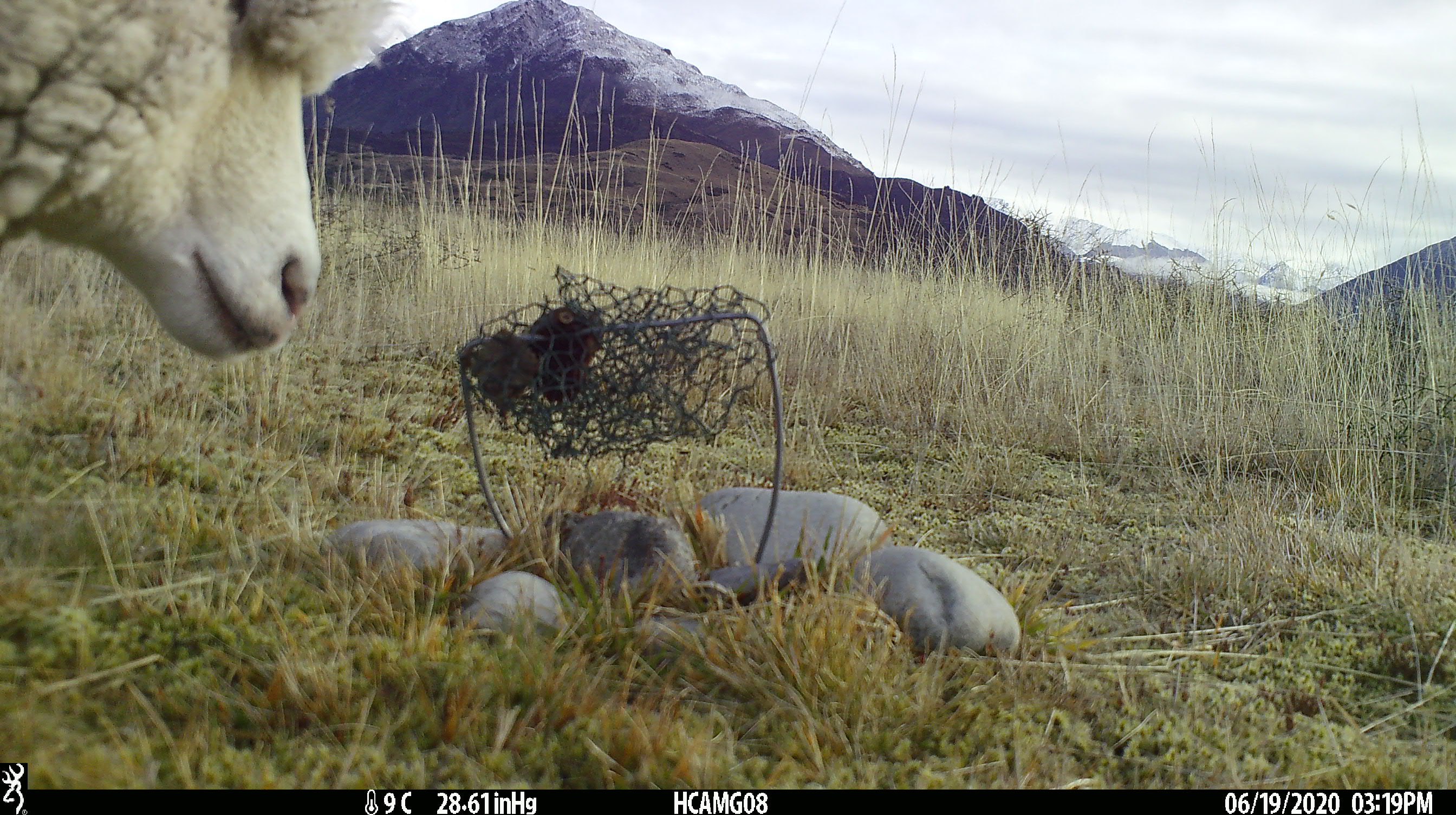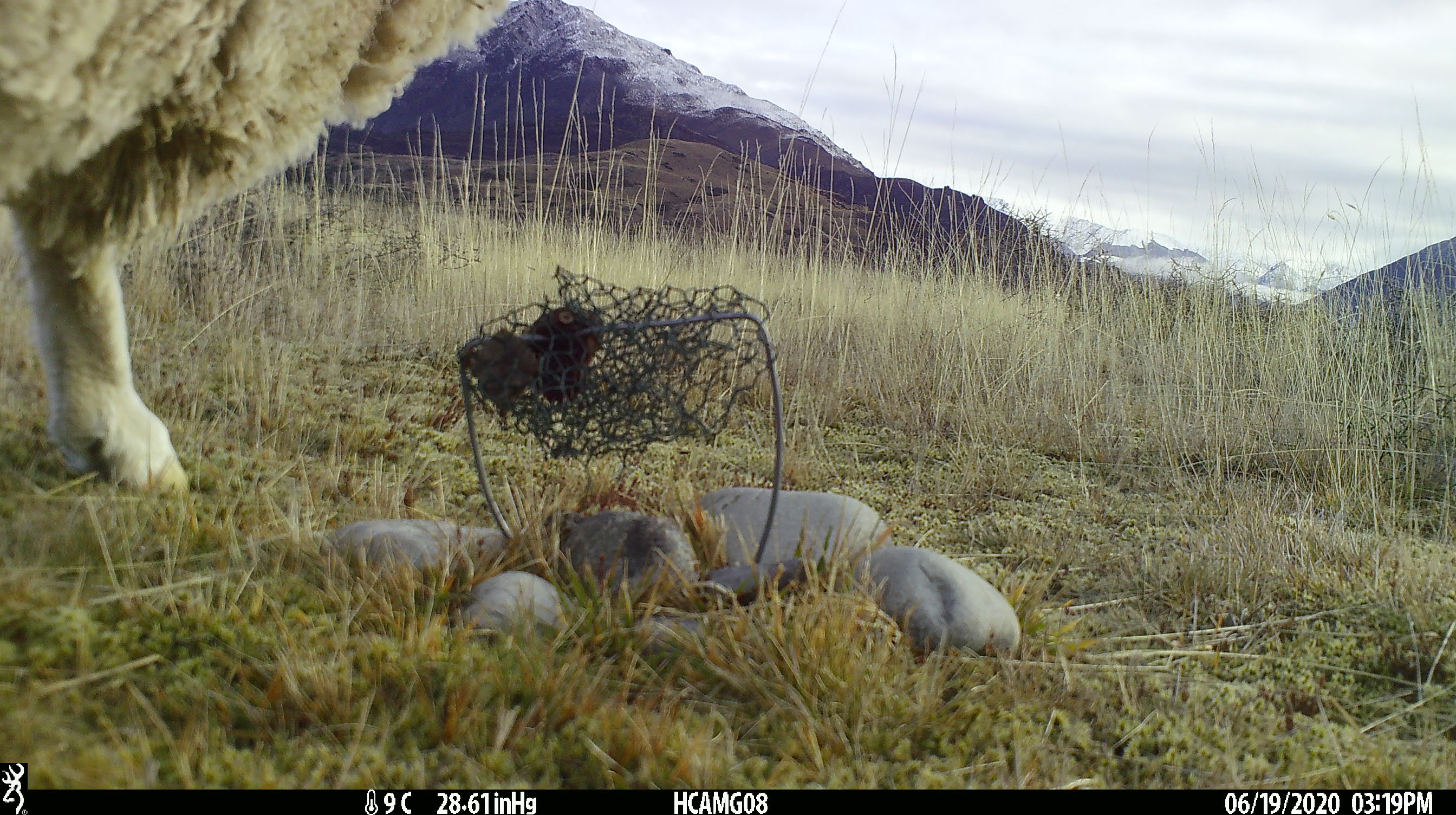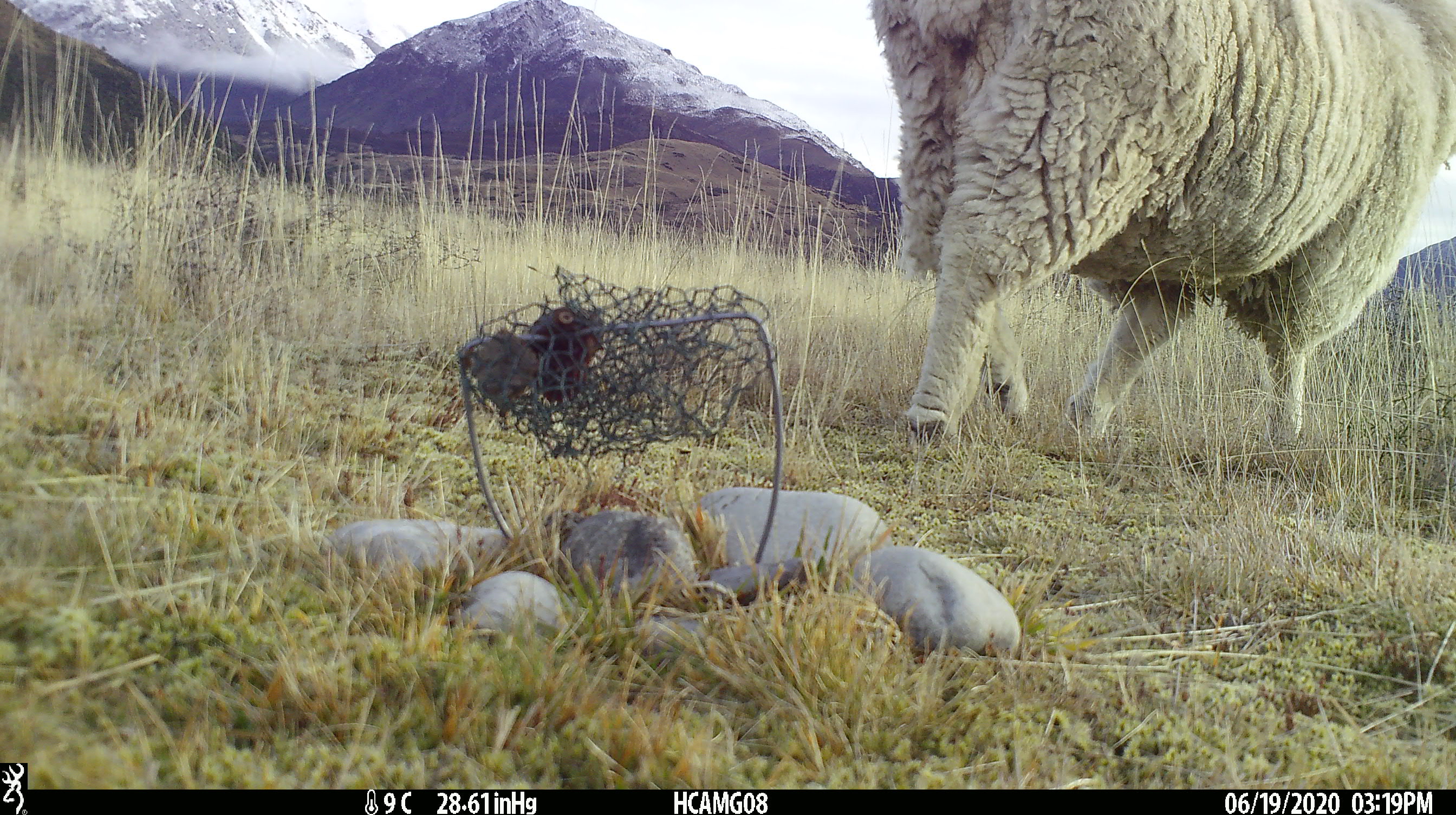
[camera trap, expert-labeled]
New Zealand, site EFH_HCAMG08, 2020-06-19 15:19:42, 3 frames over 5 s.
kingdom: Animalia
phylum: Chordata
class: Mammalia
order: Artiodactyla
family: Bovidae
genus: Ovis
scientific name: Ovis aries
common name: domestic sheep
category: sheep